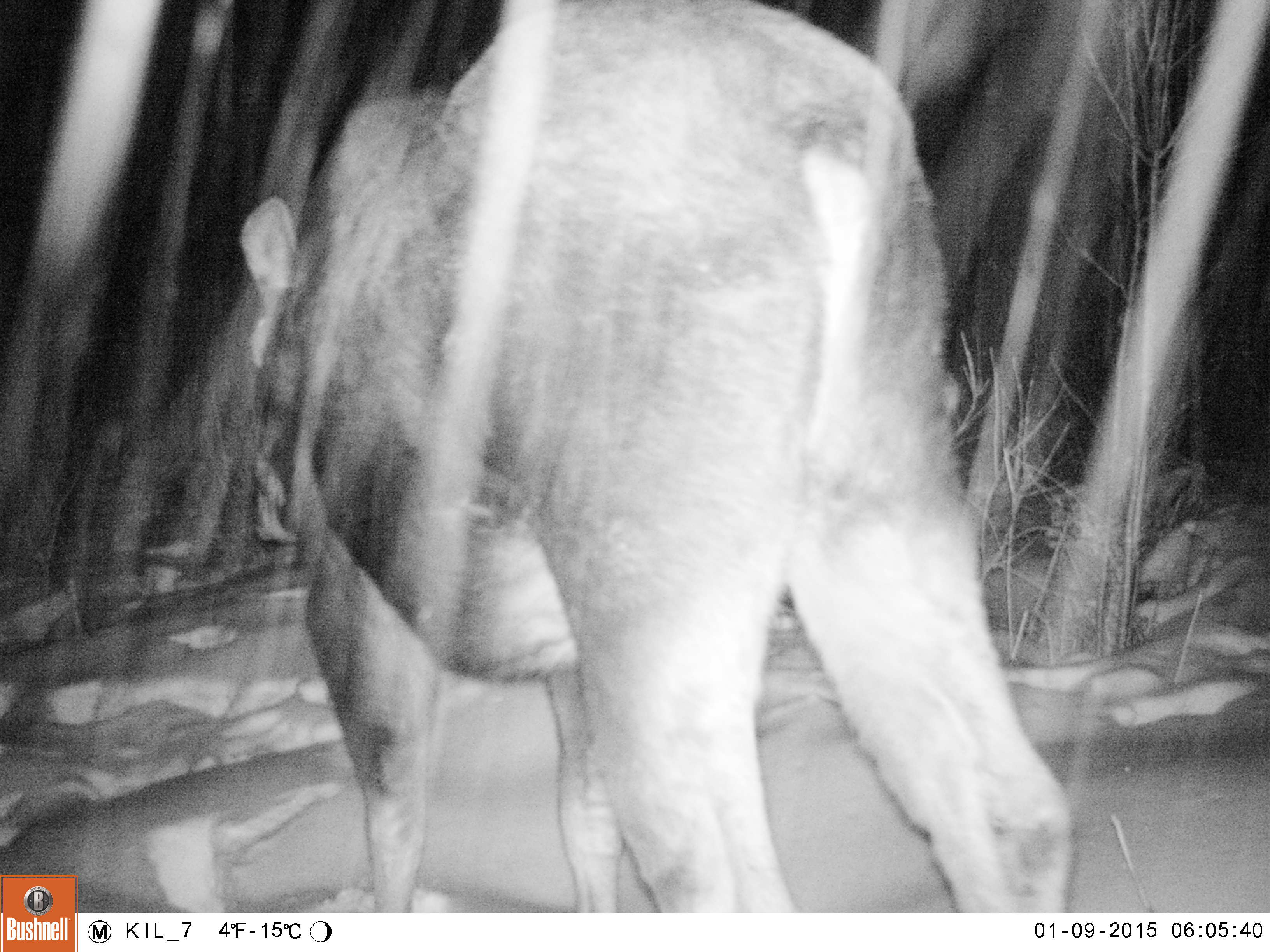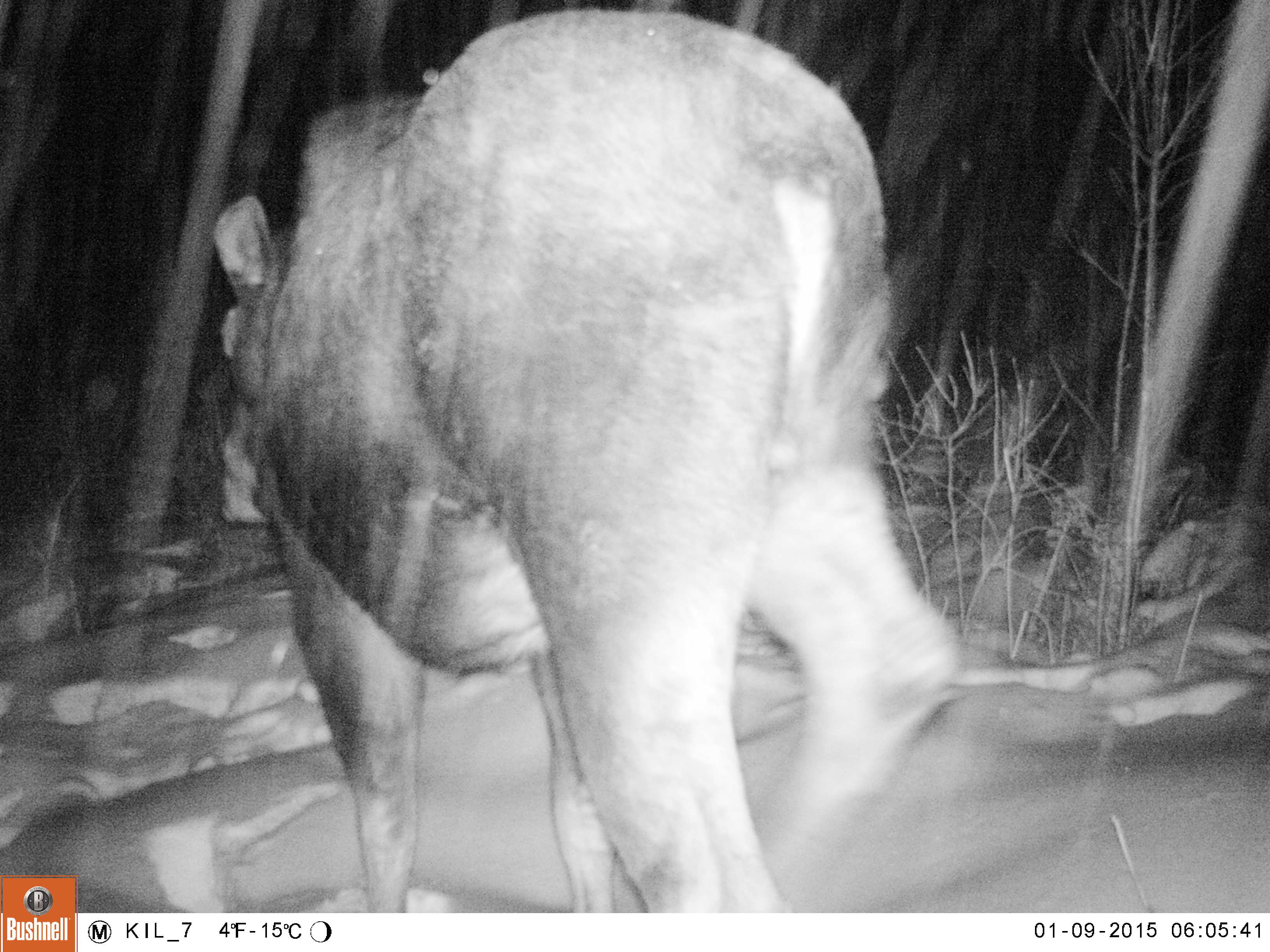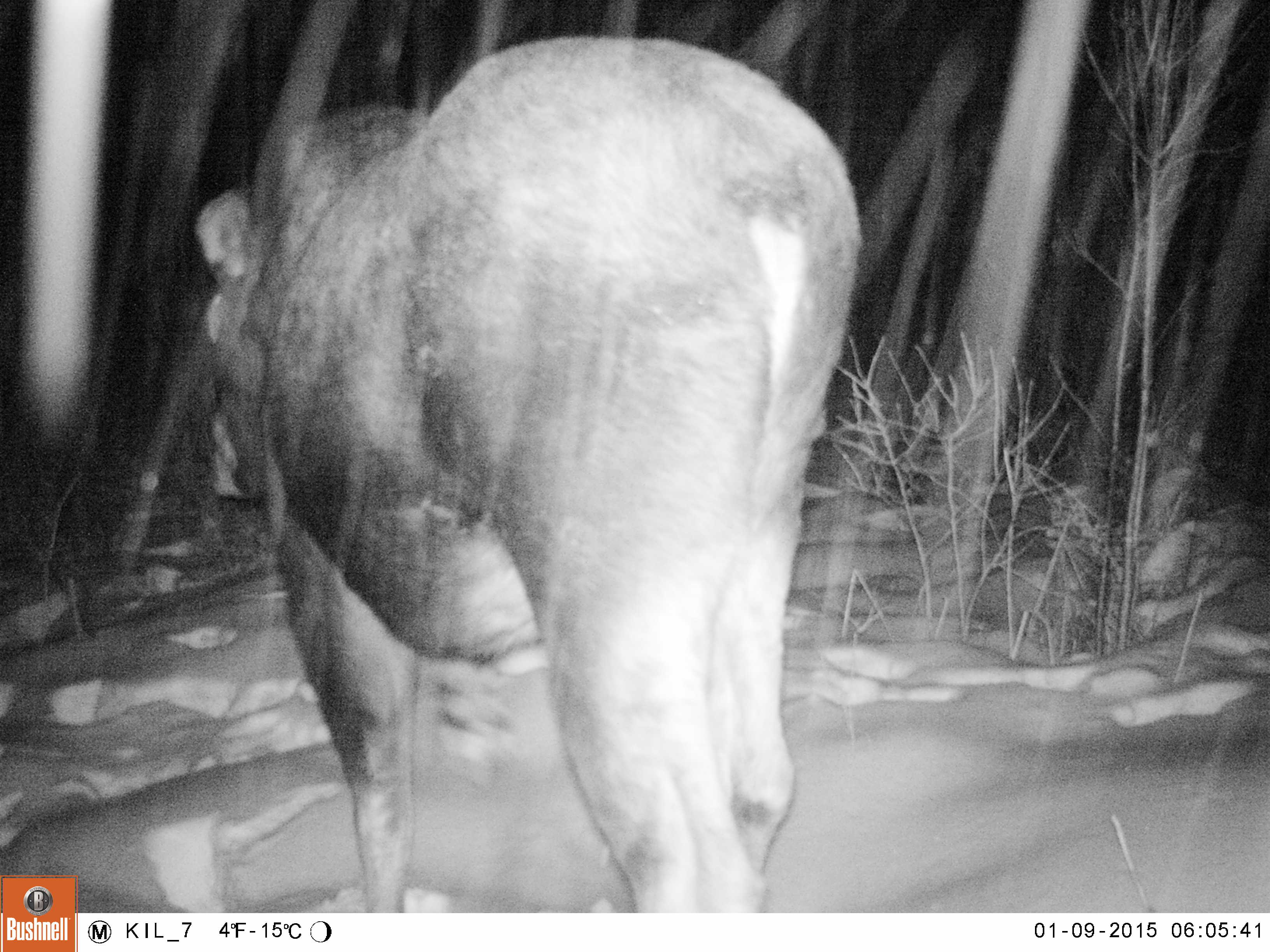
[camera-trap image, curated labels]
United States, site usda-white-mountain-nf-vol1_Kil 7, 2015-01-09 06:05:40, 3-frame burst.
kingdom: Animalia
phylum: Chordata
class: Mammalia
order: Artiodactyla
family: Cervidae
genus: Alces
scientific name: Alces alces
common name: moose